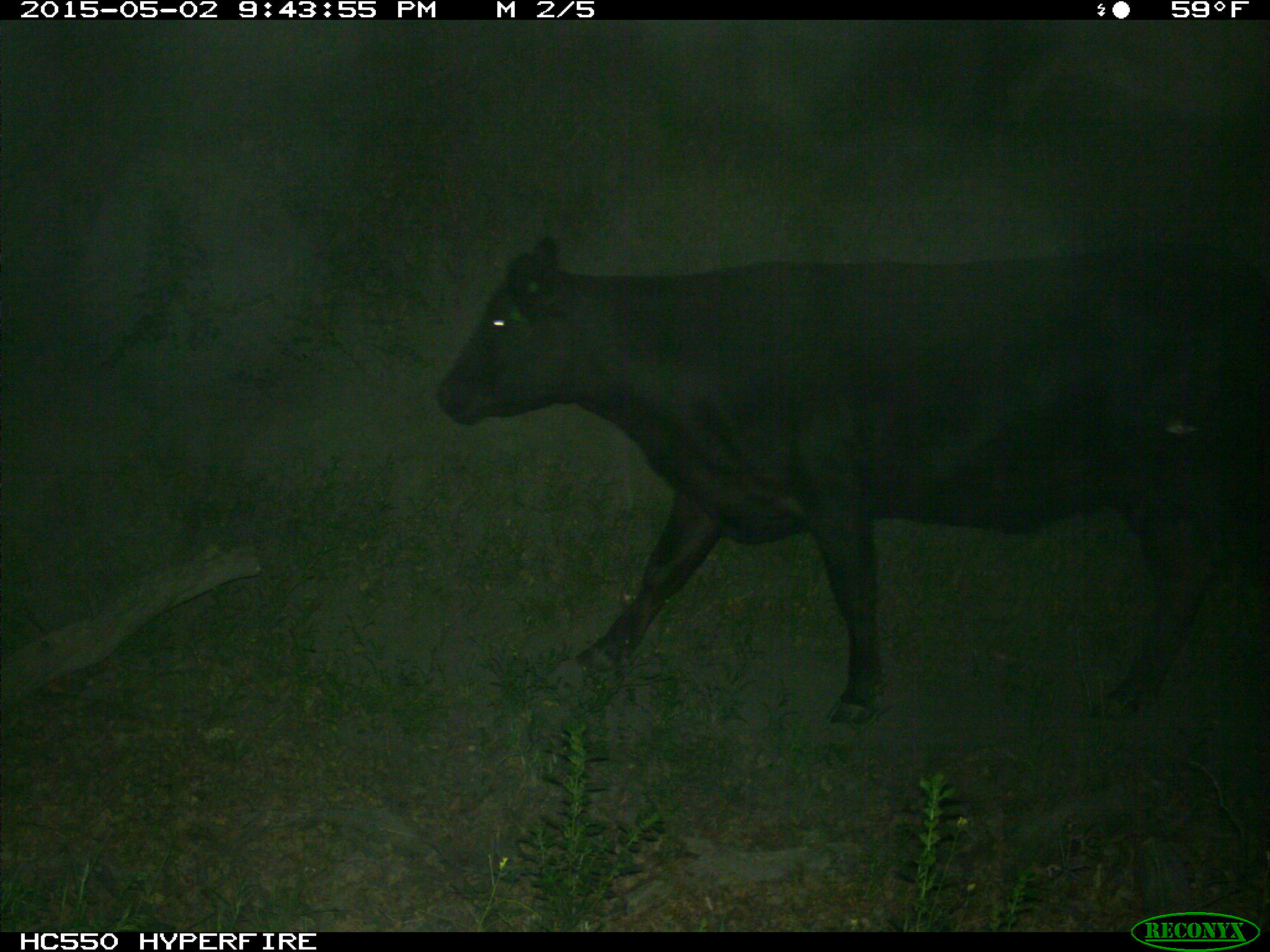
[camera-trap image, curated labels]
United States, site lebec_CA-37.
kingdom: Animalia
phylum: Chordata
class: Mammalia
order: Artiodactyla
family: Bovidae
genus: Bos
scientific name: Bos taurus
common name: domestic cow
Bos taurus (domestic cow).